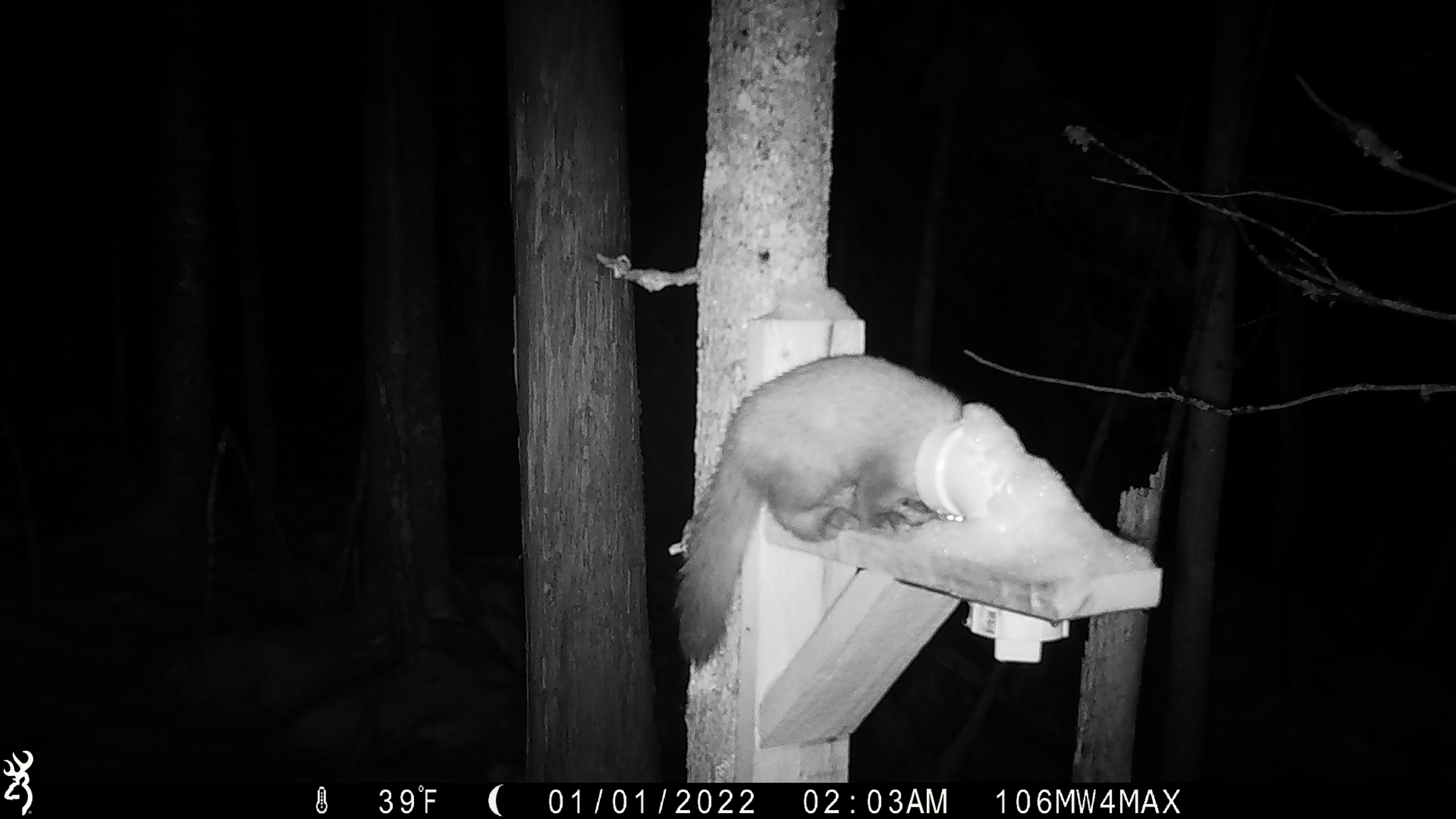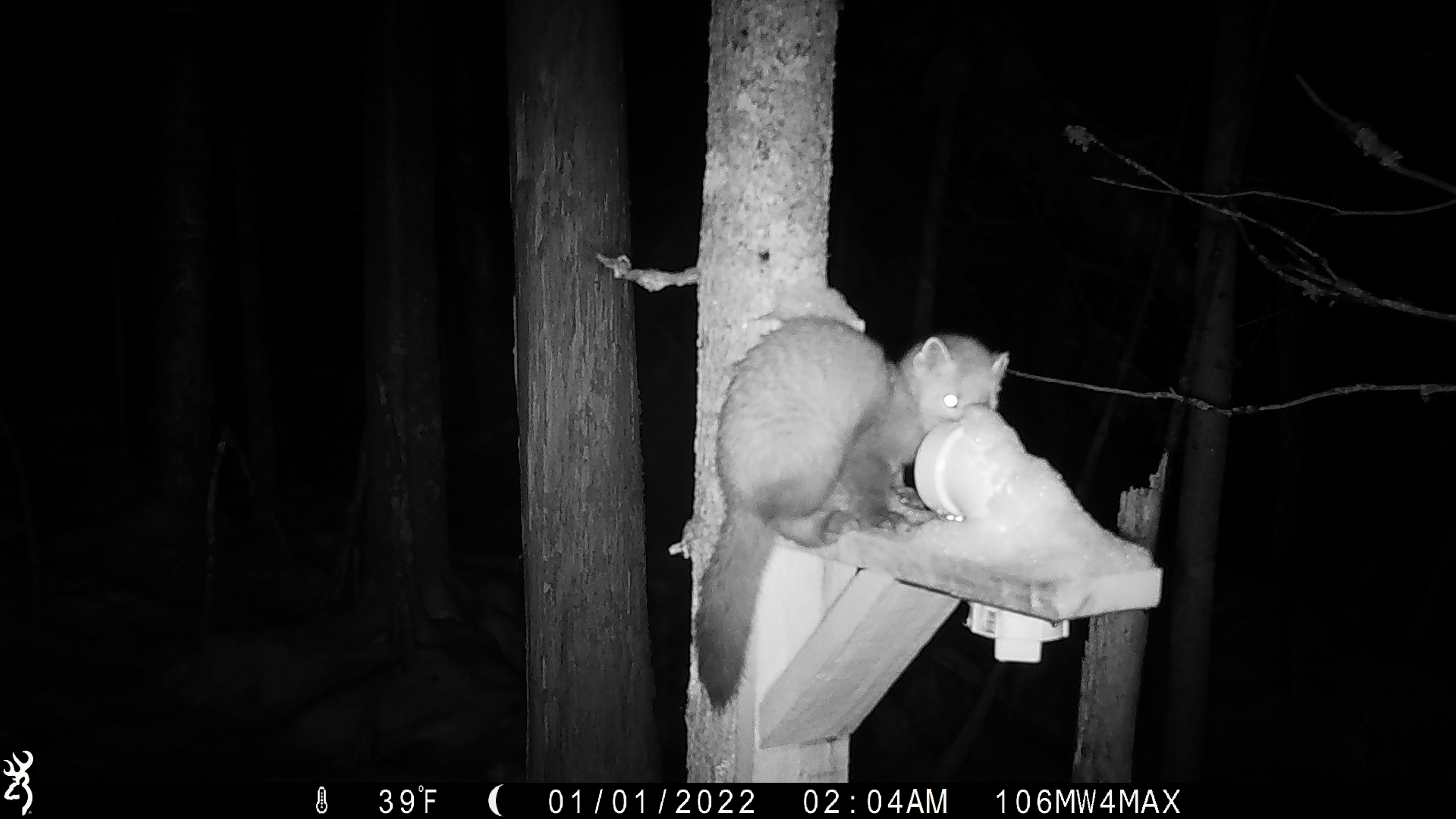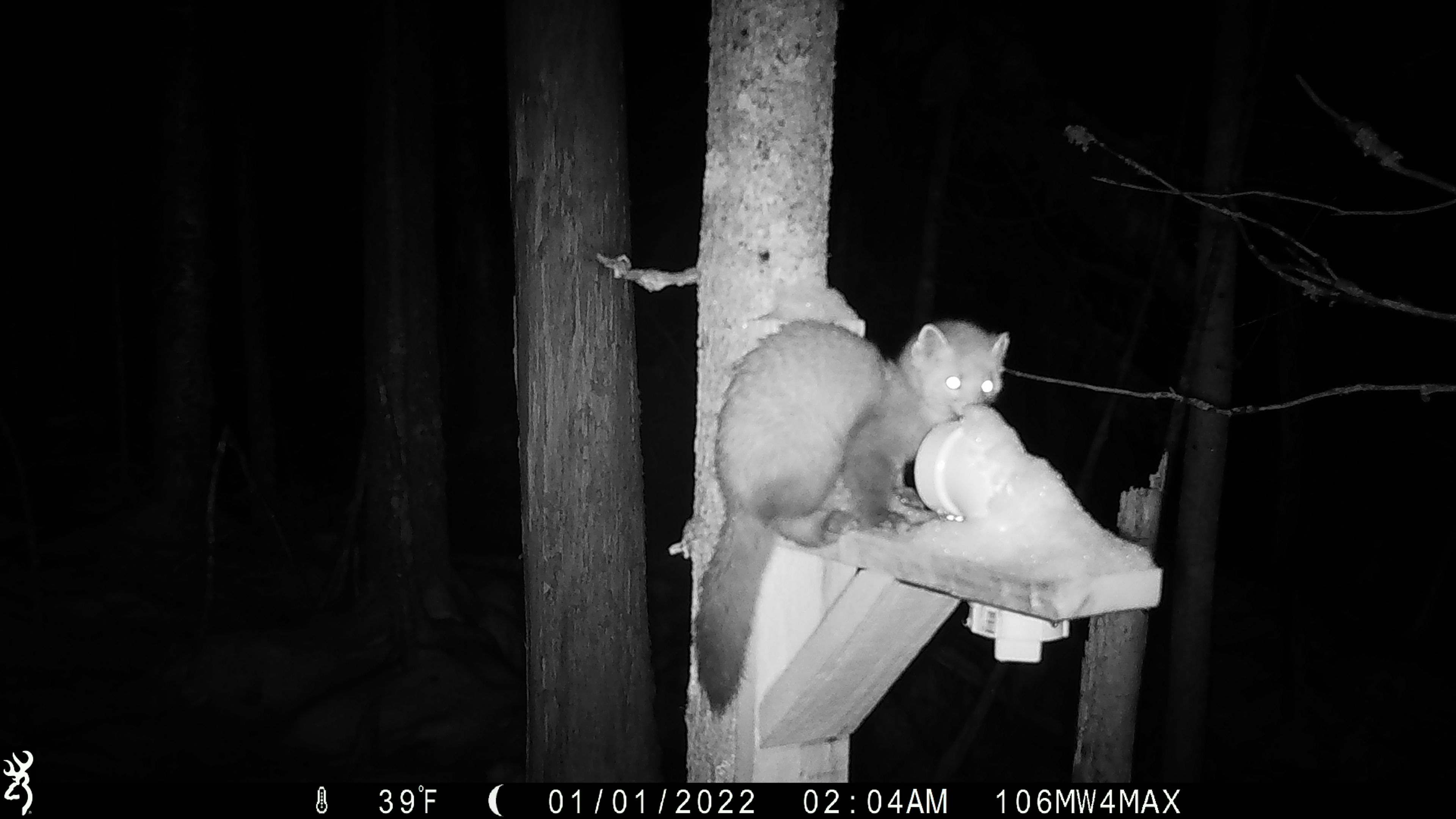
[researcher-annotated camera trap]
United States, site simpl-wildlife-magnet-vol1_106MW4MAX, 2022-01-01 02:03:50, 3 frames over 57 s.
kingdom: Animalia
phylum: Chordata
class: Mammalia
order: Carnivora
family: Mustelidae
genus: Martes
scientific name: Martes americana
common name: american marten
American marten (Martes americana).